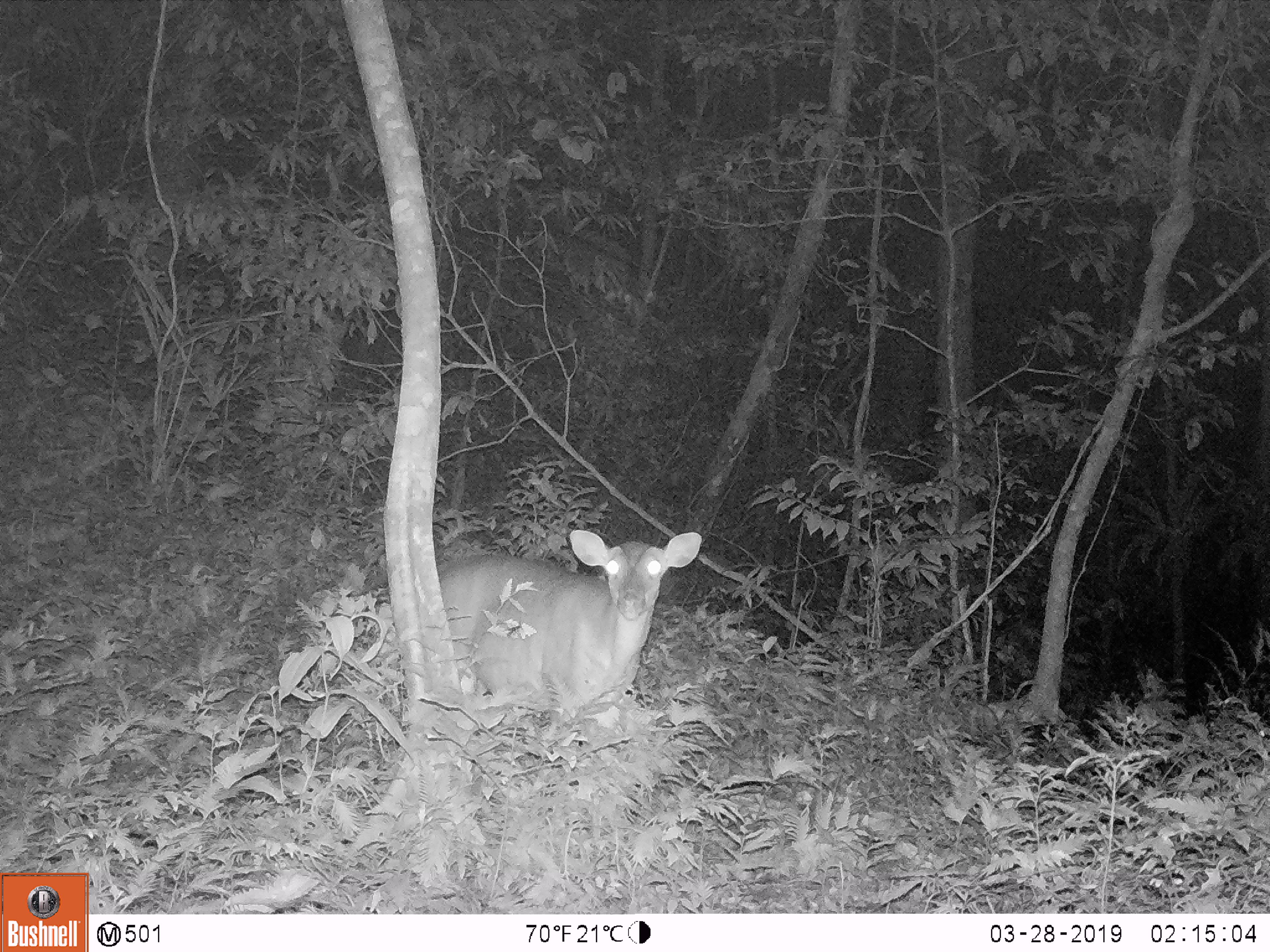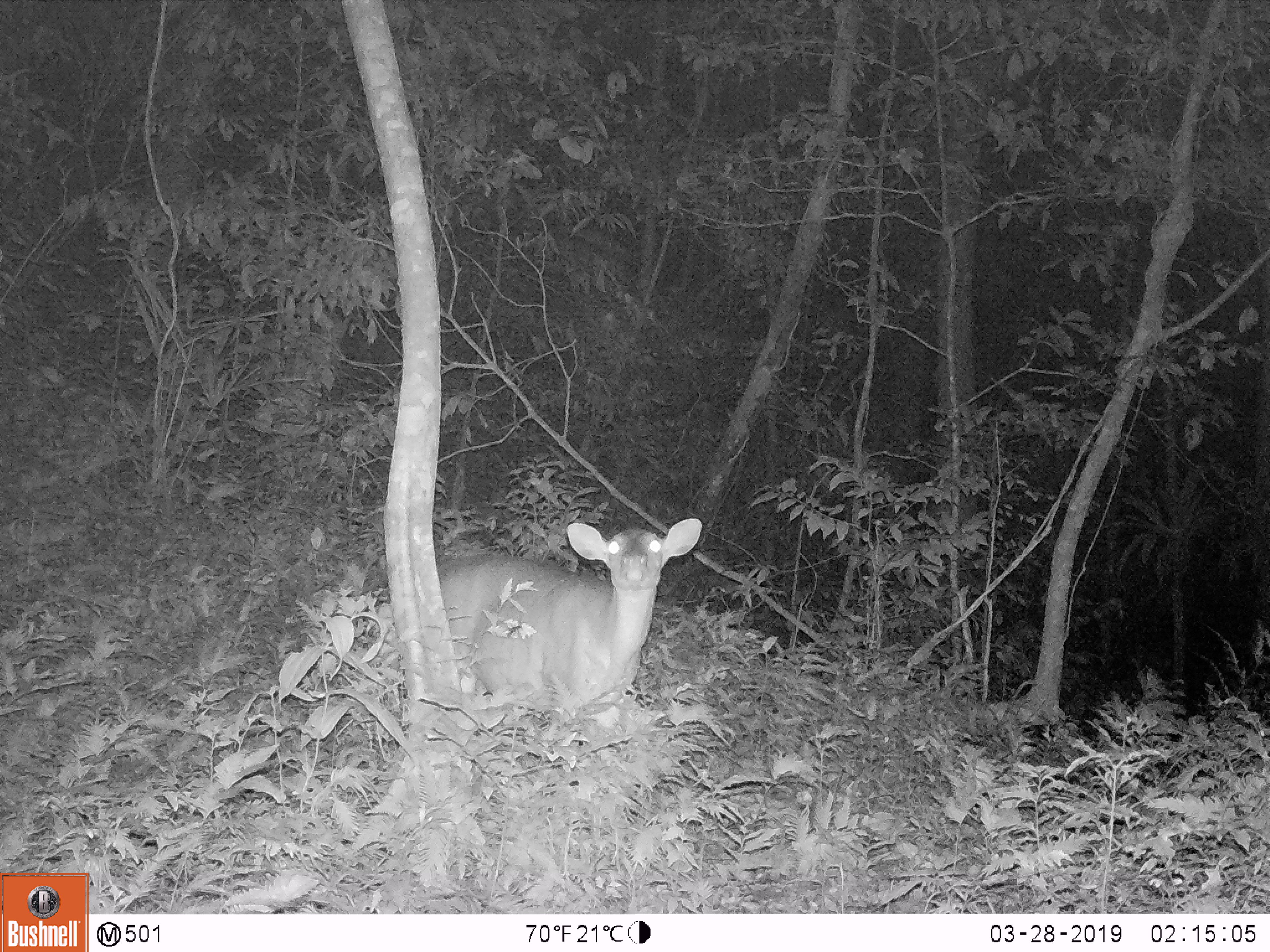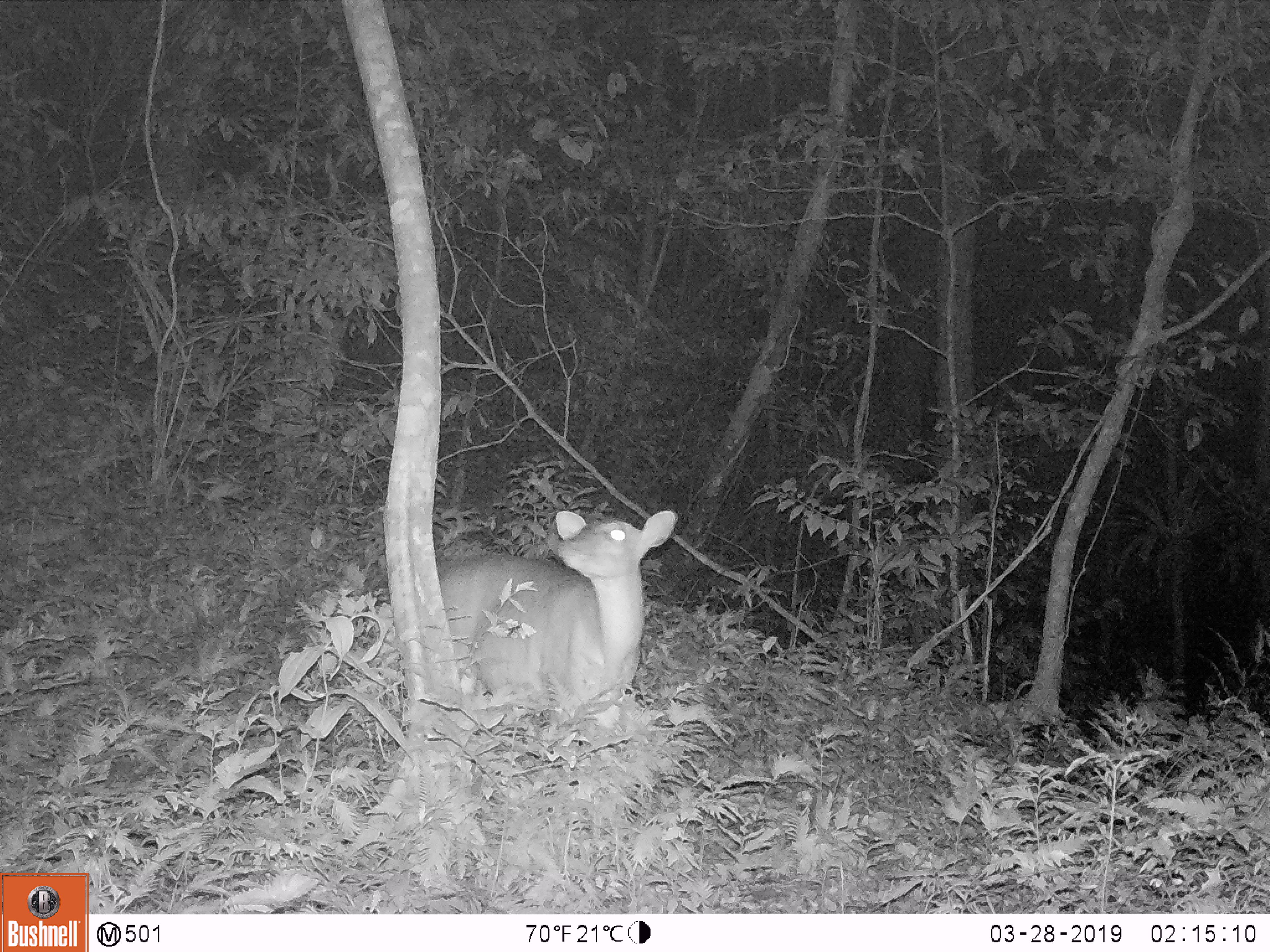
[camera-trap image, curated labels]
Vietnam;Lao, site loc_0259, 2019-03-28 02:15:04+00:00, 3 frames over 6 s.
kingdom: Animalia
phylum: Chordata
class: Mammalia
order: Artiodactyla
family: Cervidae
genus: Muntiacus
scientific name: Muntiacus vuquangensis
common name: large-antlered muntjac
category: large antlered muntjac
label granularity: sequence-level